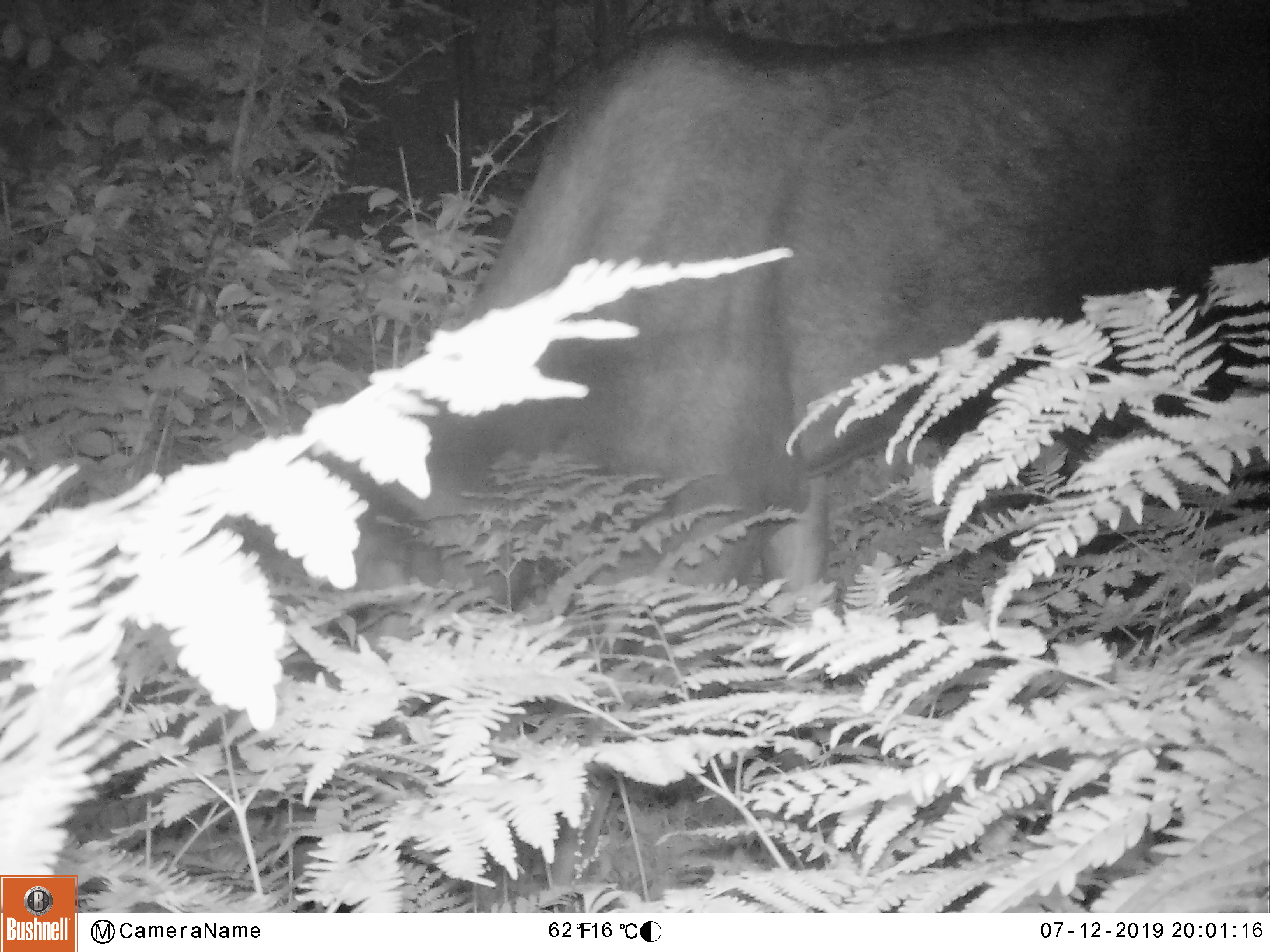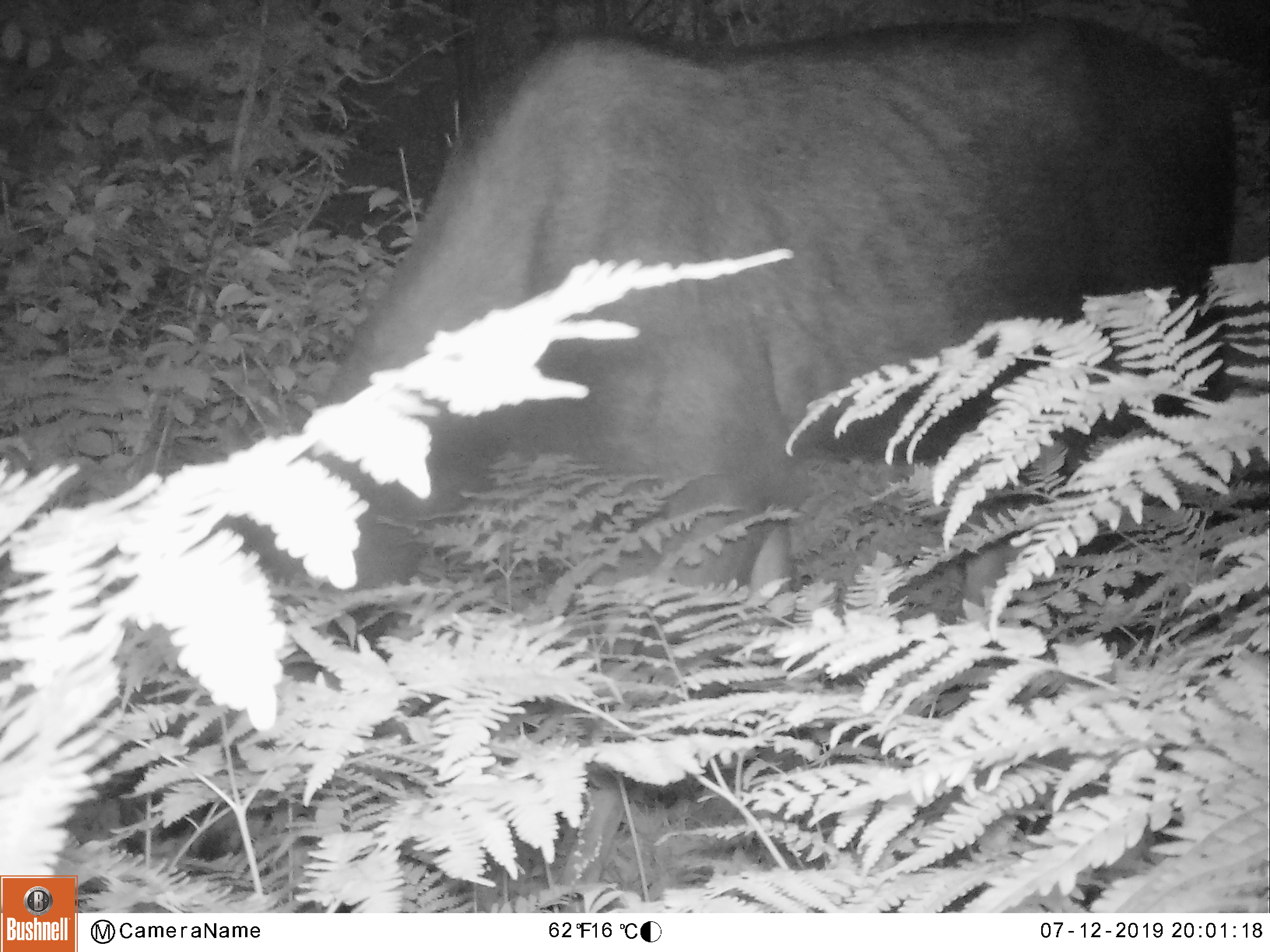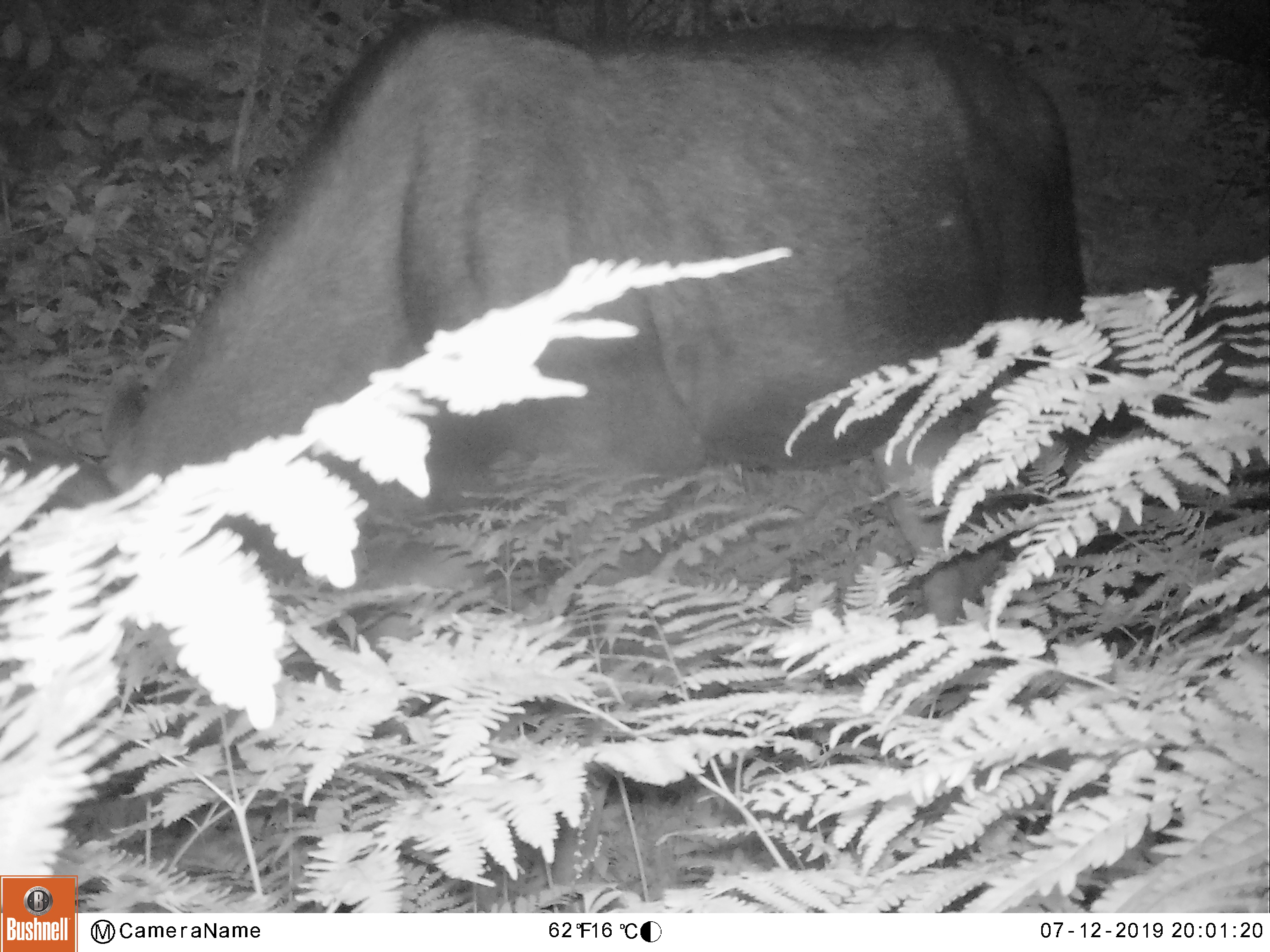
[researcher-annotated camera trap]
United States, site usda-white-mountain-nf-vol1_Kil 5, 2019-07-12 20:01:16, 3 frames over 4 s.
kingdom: Animalia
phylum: Chordata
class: Mammalia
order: Artiodactyla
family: Cervidae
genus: Alces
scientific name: Alces alces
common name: moose